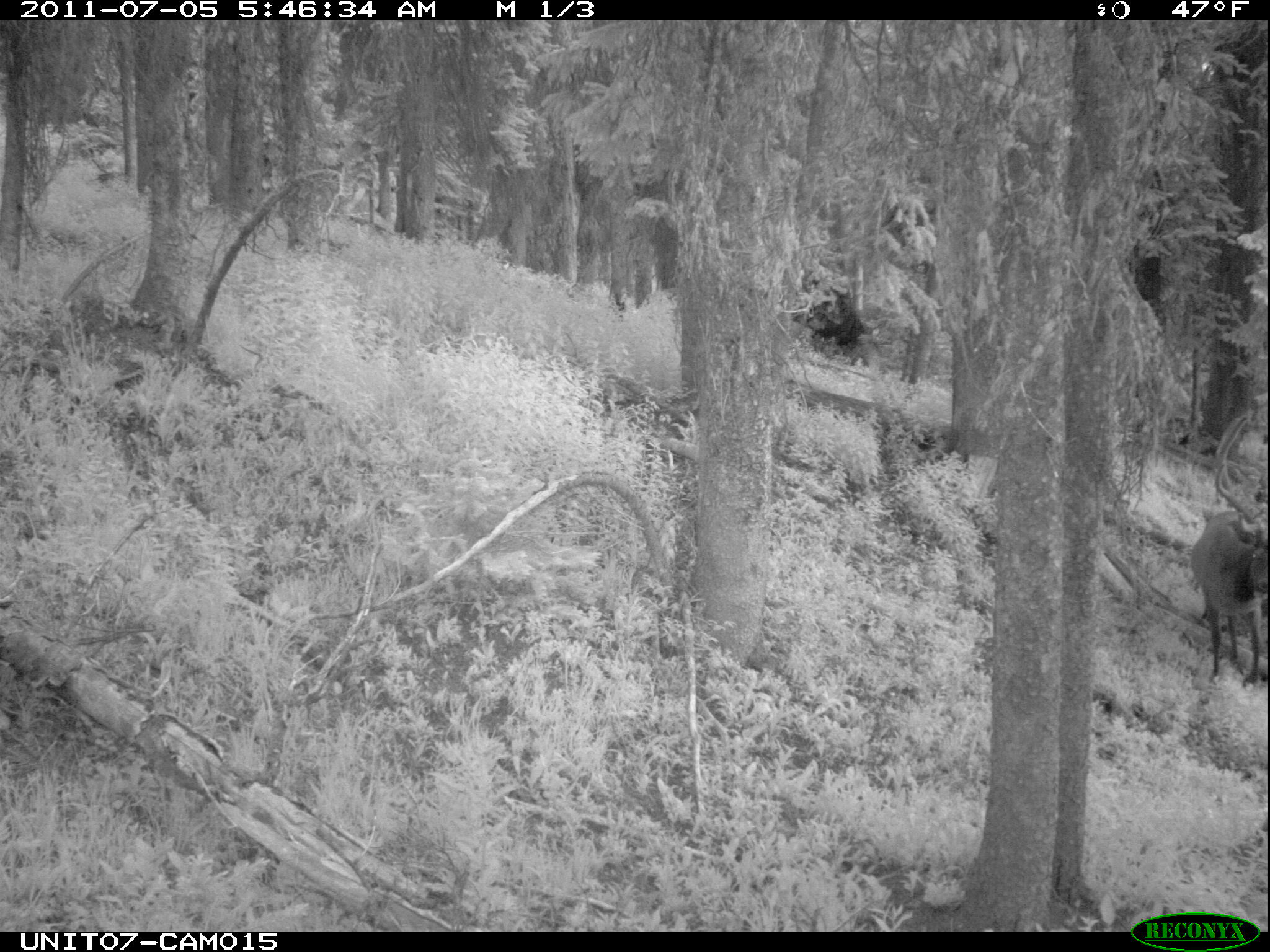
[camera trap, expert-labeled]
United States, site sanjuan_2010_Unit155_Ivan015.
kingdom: Animalia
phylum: Chordata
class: Mammalia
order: Artiodactyla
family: Cervidae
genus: Cervus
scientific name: Cervus elaphus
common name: red deer